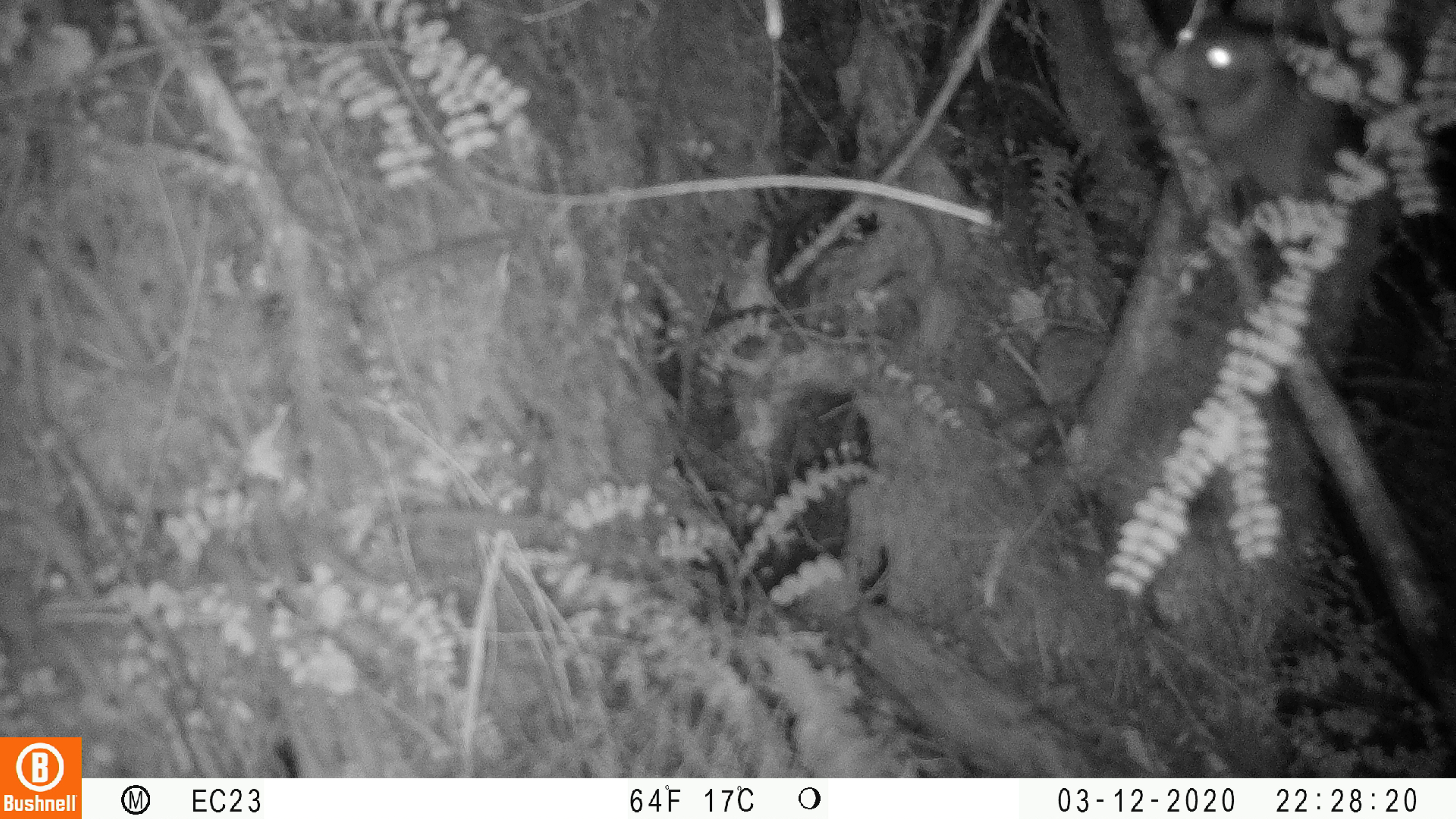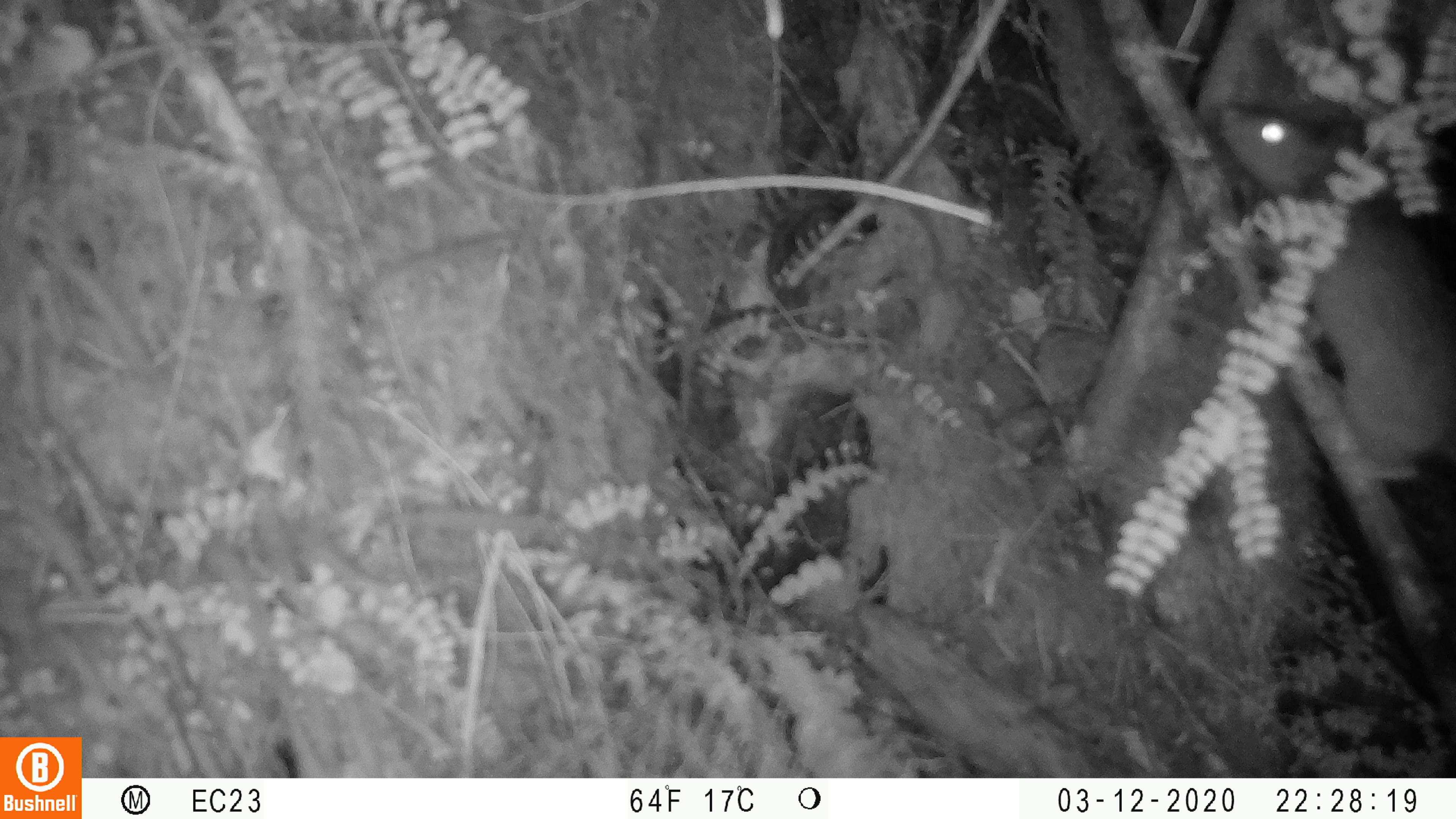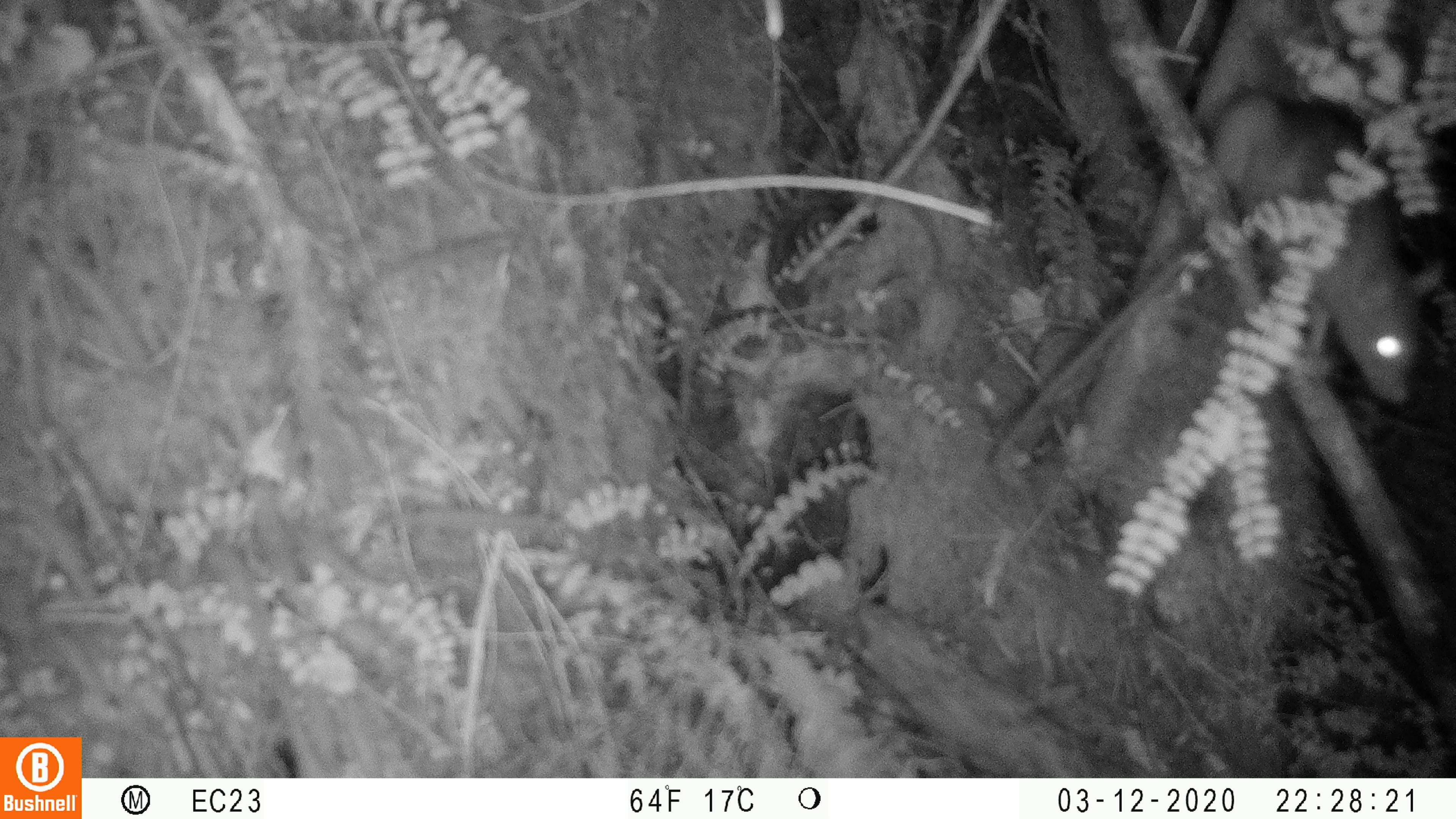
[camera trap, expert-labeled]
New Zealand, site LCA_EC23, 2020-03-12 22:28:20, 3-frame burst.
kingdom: Animalia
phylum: Chordata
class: Mammalia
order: Rodentia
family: Muridae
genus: Rattus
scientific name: Rattus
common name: rat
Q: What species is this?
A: Rat (Rattus).